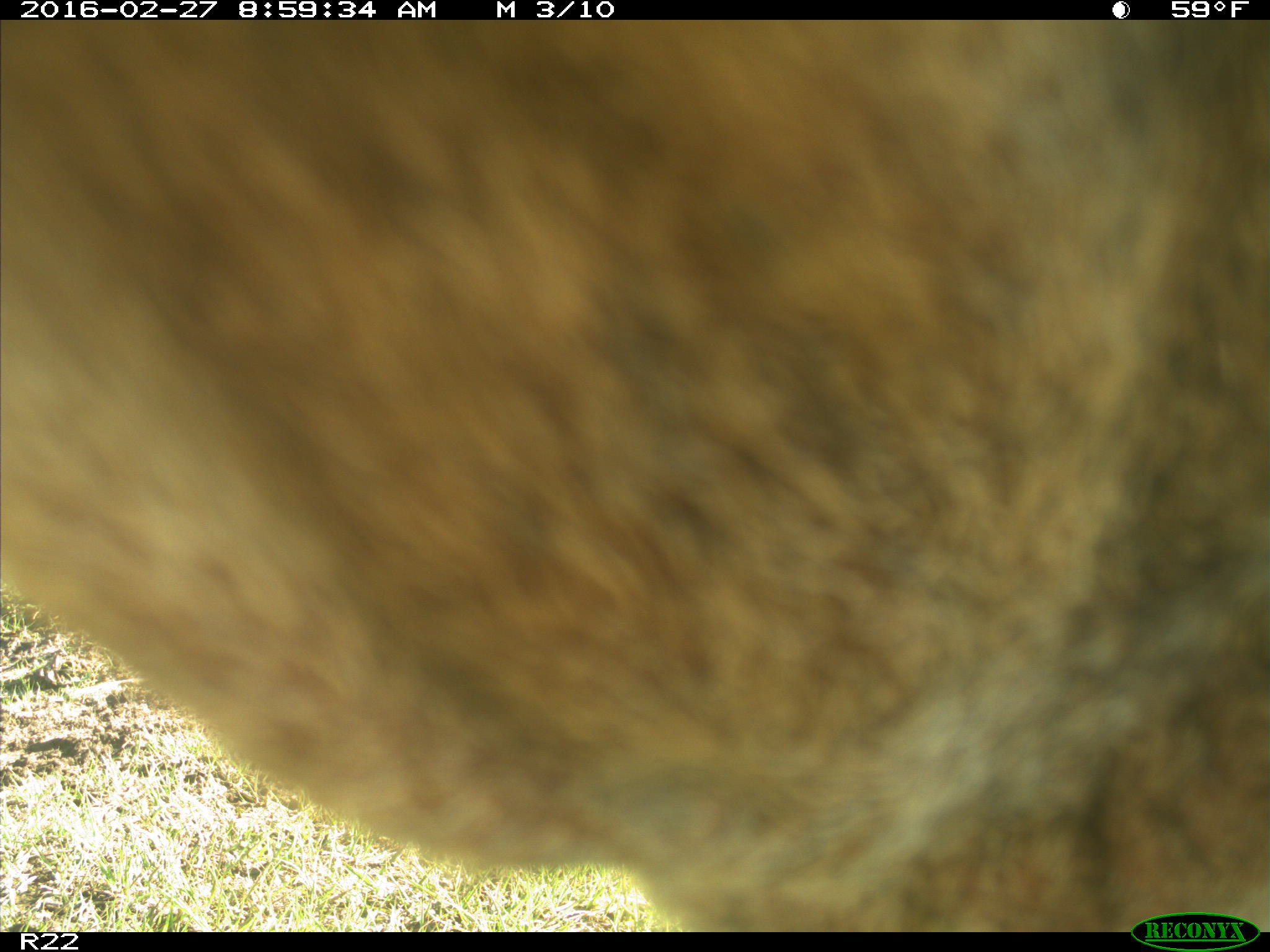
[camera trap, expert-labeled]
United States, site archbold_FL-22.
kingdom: Animalia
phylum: Chordata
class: Mammalia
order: Artiodactyla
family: Bovidae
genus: Bos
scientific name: Bos taurus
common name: domestic cow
Bos taurus (domestic cow).